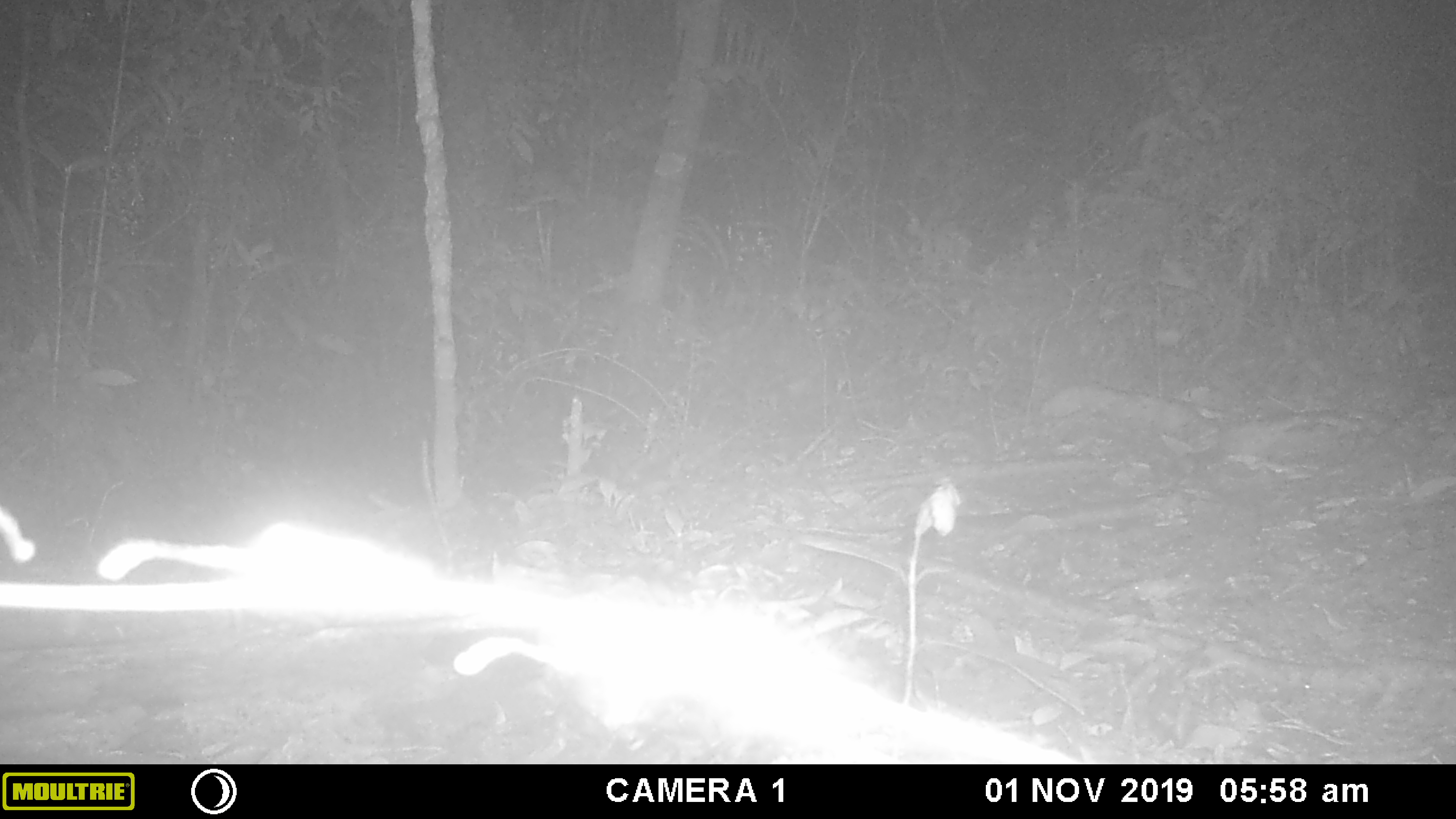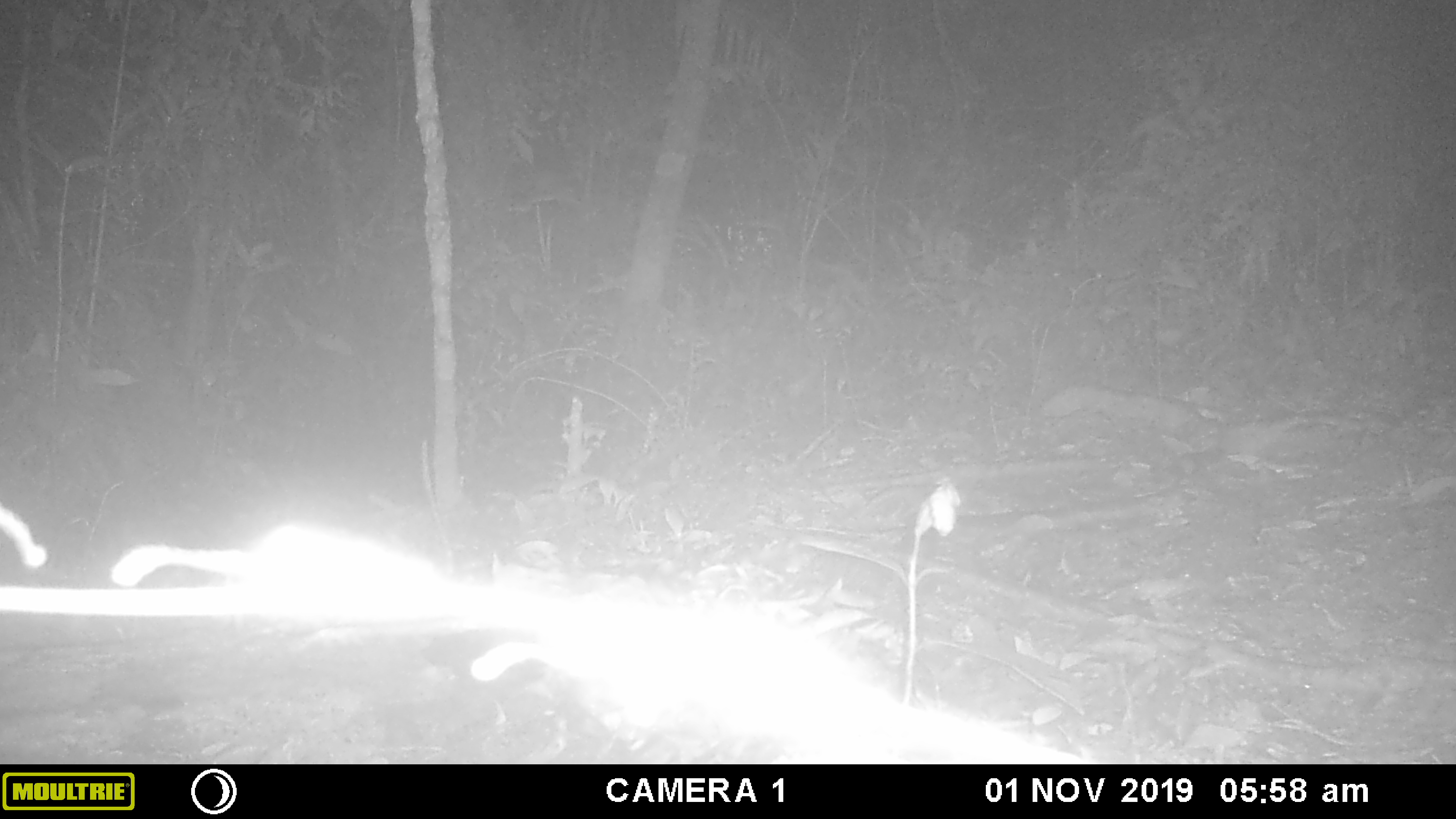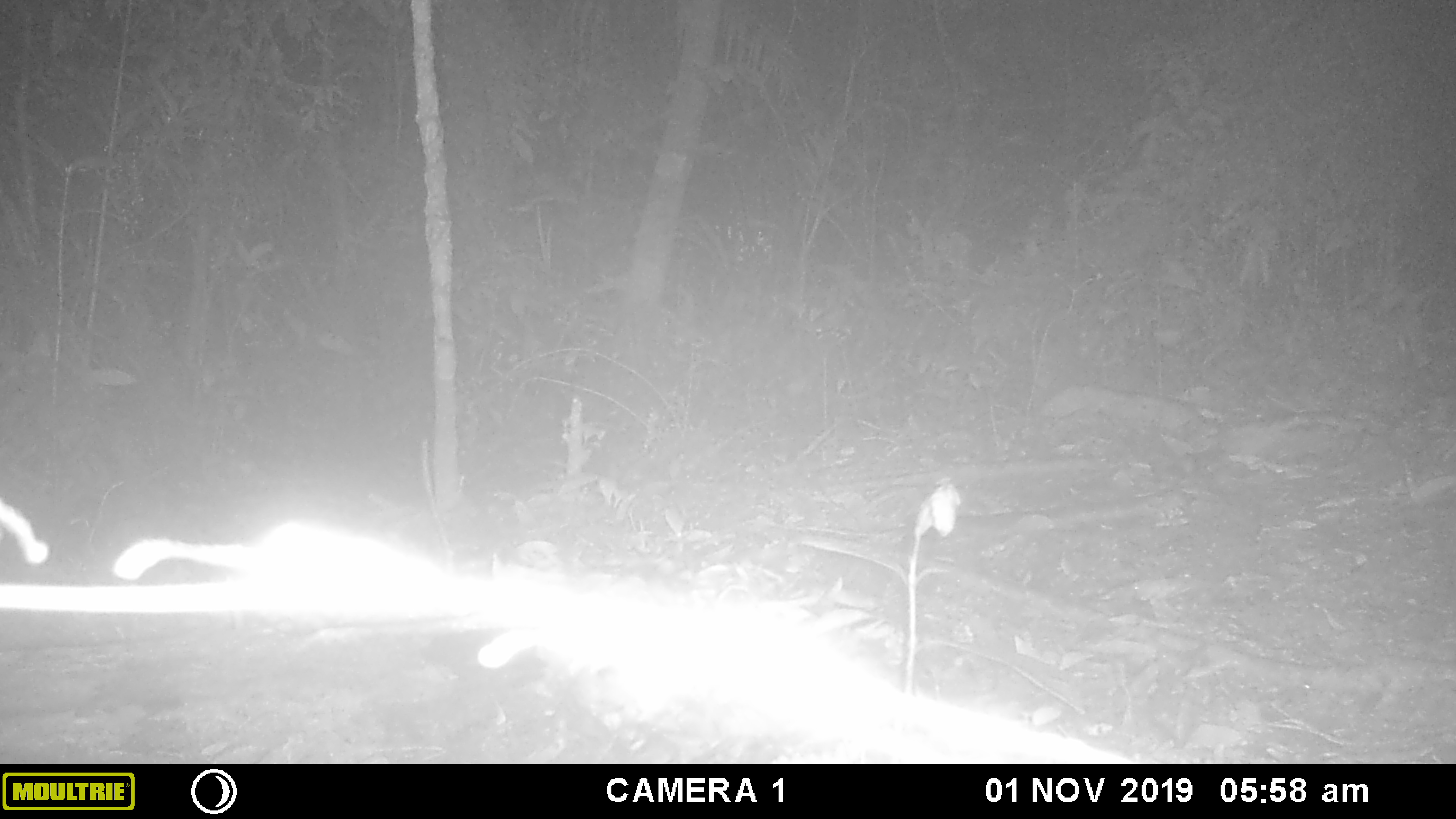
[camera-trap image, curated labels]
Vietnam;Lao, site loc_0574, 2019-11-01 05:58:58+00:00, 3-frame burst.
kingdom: Animalia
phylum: Chordata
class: Mammalia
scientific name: Mammalia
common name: mammal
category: unidentified small mammal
Unidentified small mammal (mammal) (Mammalia). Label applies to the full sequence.